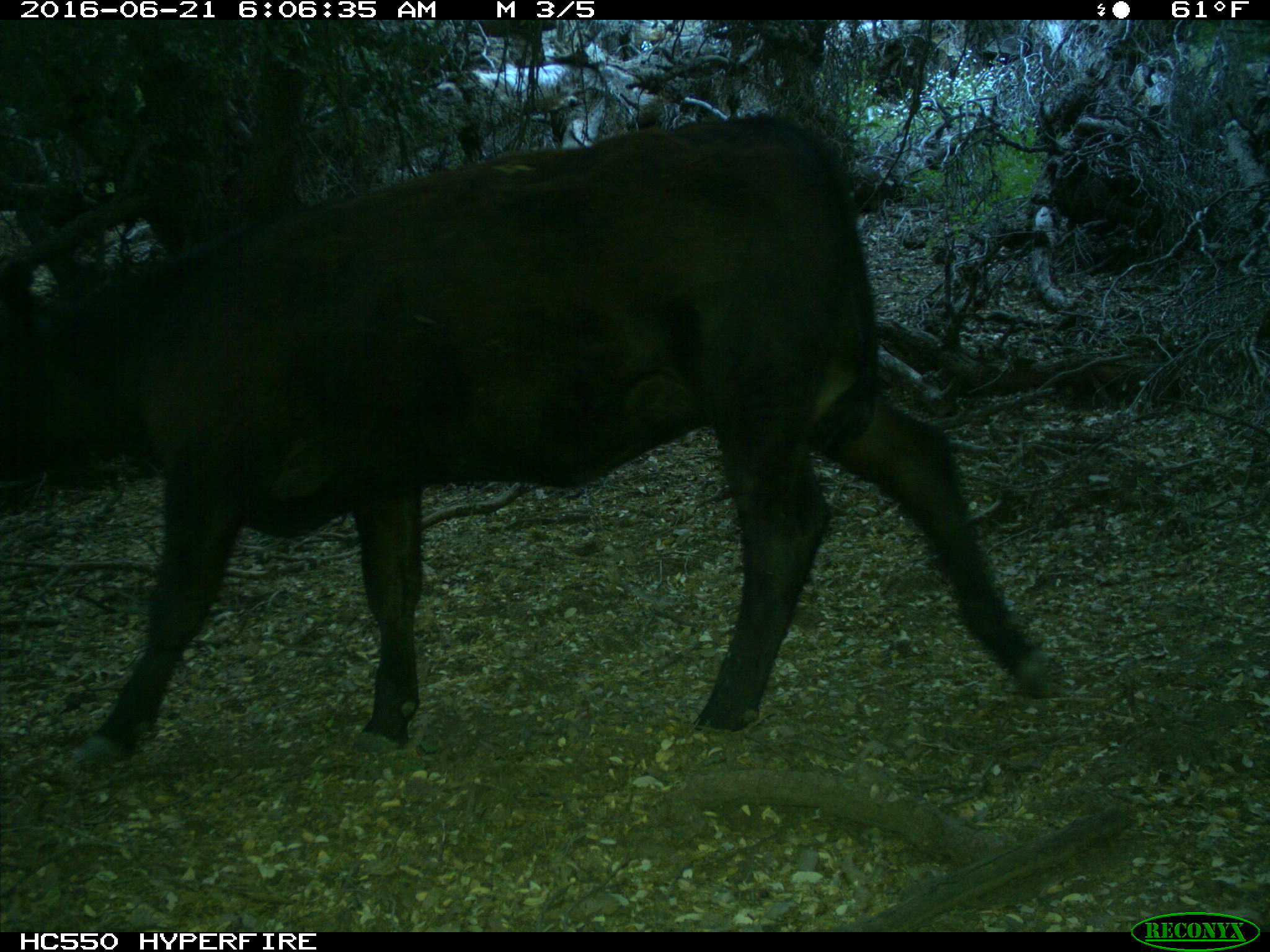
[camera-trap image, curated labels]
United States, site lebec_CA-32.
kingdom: Animalia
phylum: Chordata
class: Mammalia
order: Artiodactyla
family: Bovidae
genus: Bos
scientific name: Bos taurus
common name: domestic cow